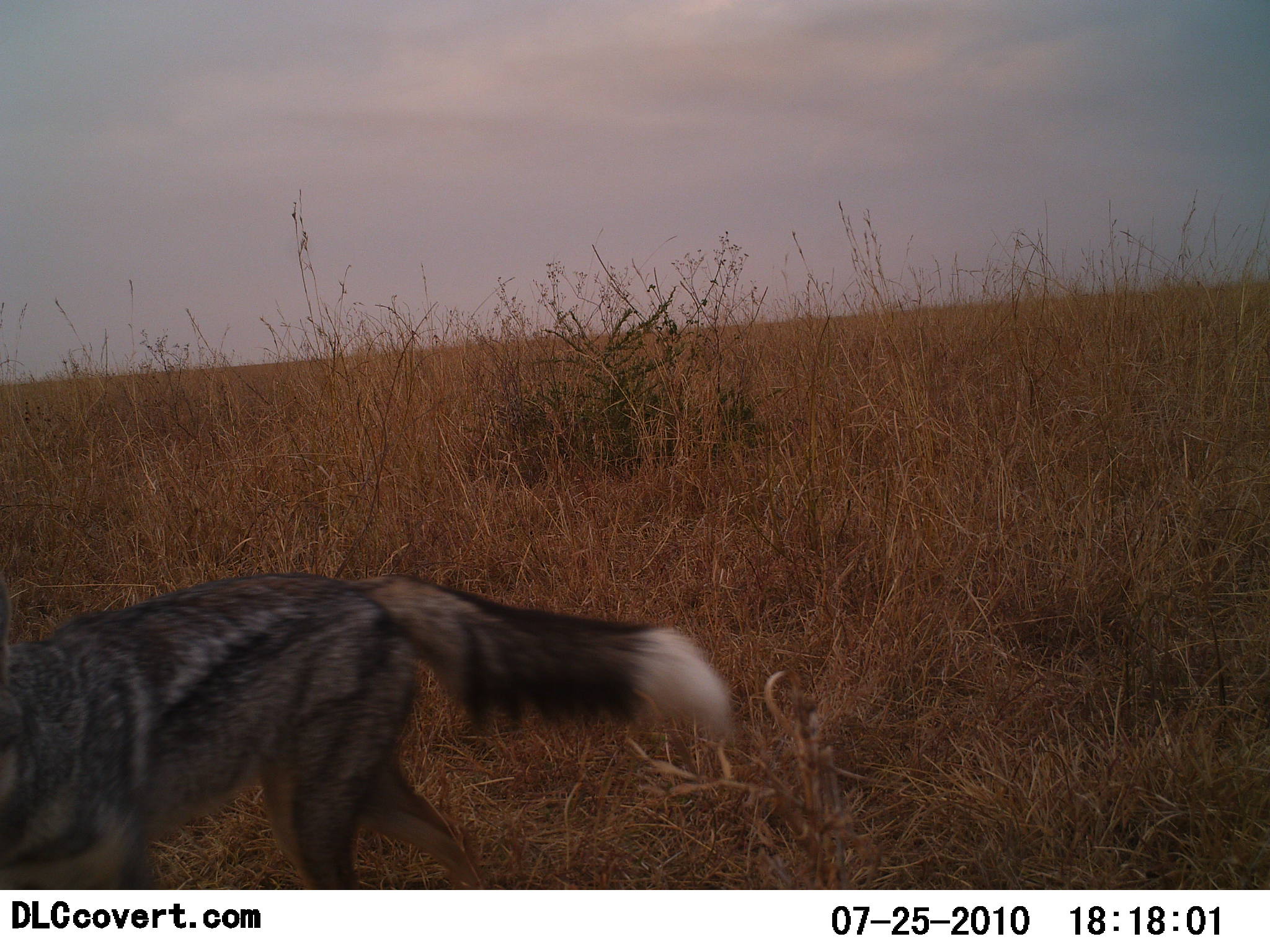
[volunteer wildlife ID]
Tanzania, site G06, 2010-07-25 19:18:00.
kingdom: Animalia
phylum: Chordata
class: Mammalia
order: Carnivora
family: Canidae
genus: Lupulella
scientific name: Lupulella mesomelas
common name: black-backed jackal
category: jackal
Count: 1.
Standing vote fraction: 7%.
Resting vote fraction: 0%.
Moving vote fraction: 93%.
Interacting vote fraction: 0%.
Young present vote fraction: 0%.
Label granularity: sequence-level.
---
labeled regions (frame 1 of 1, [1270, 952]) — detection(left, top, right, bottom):
animal: detection(0, 563, 738, 889)